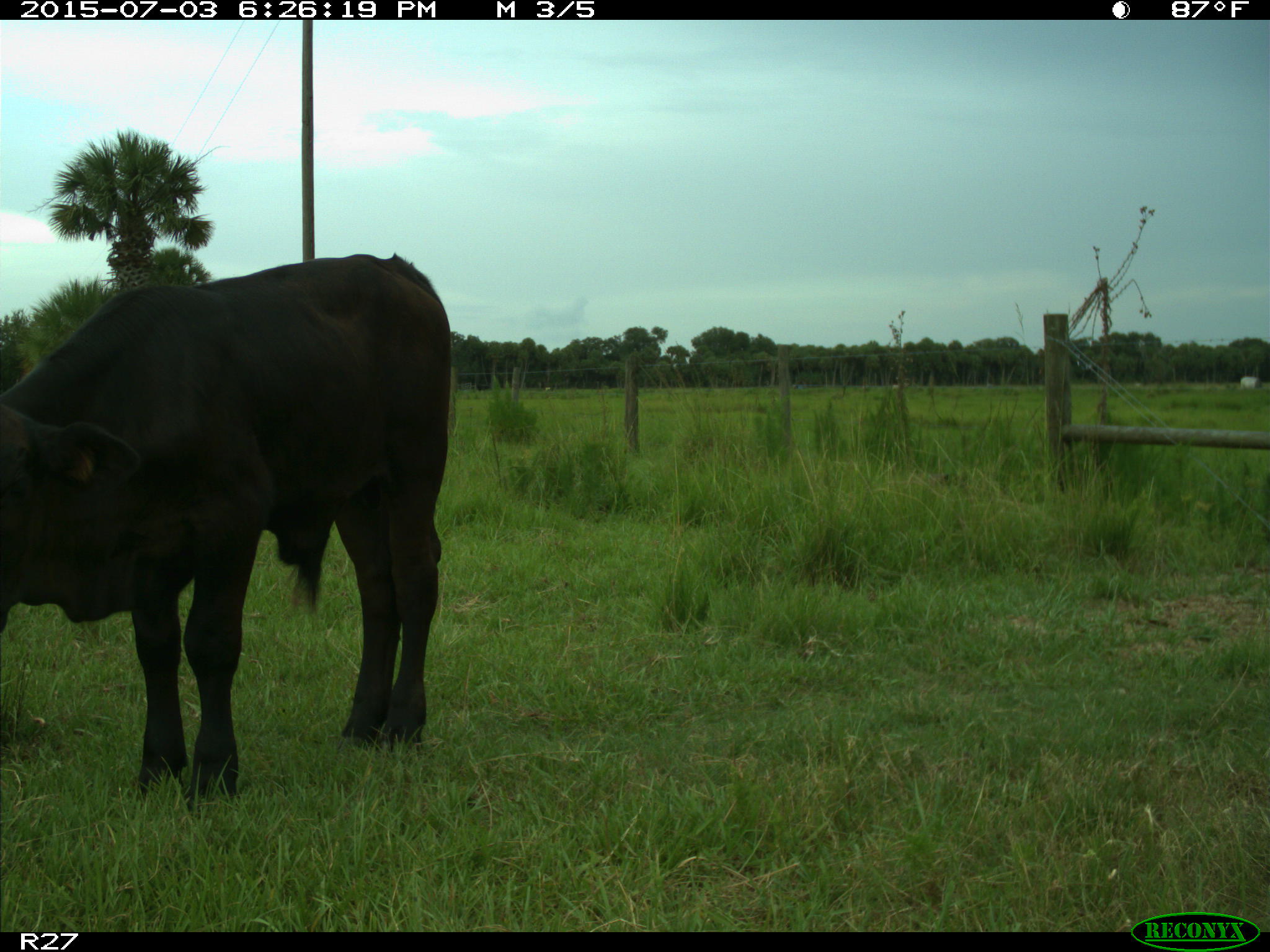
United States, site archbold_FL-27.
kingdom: Animalia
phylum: Chordata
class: Mammalia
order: Artiodactyla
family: Bovidae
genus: Bos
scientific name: Bos taurus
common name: domestic cow